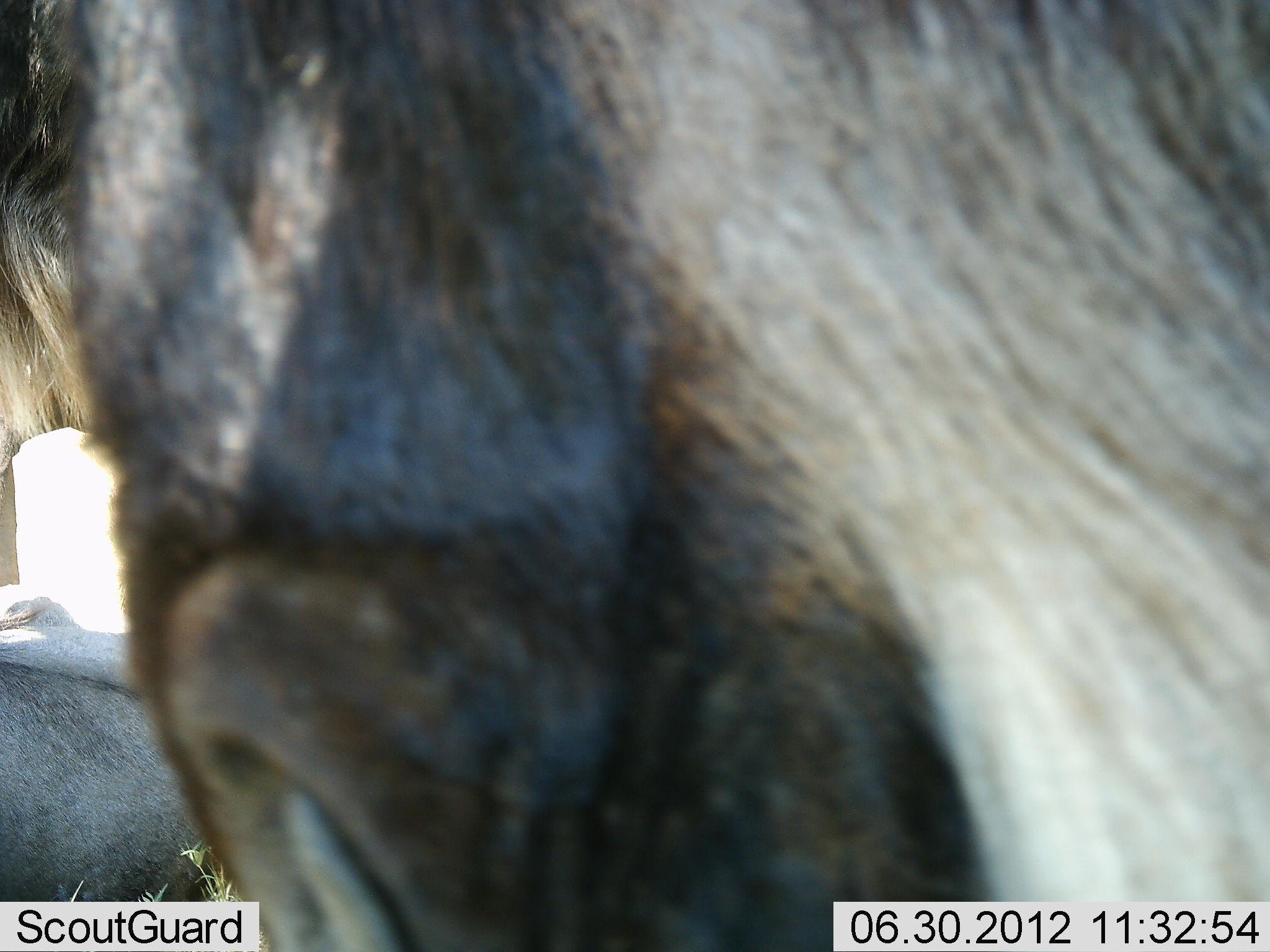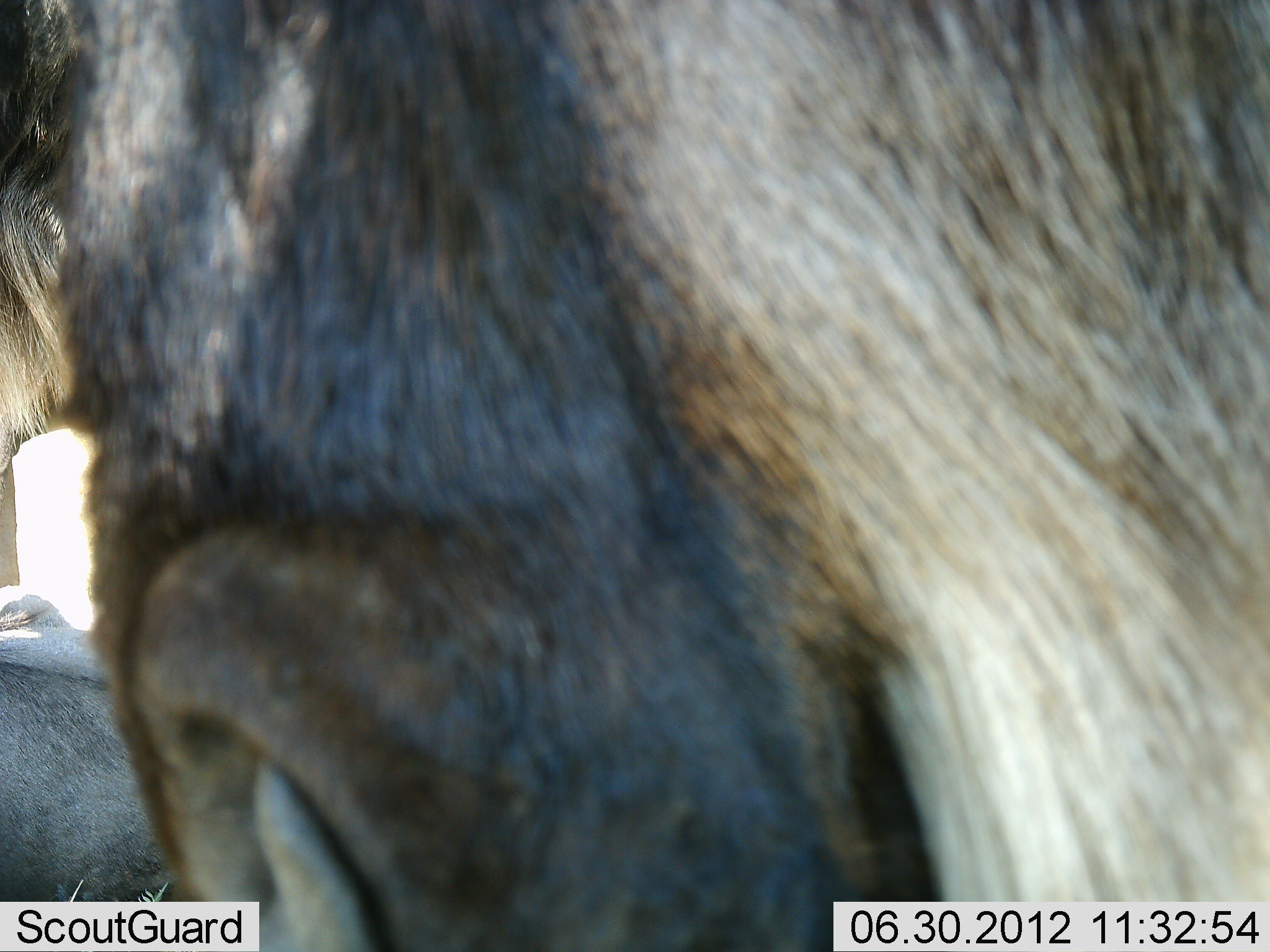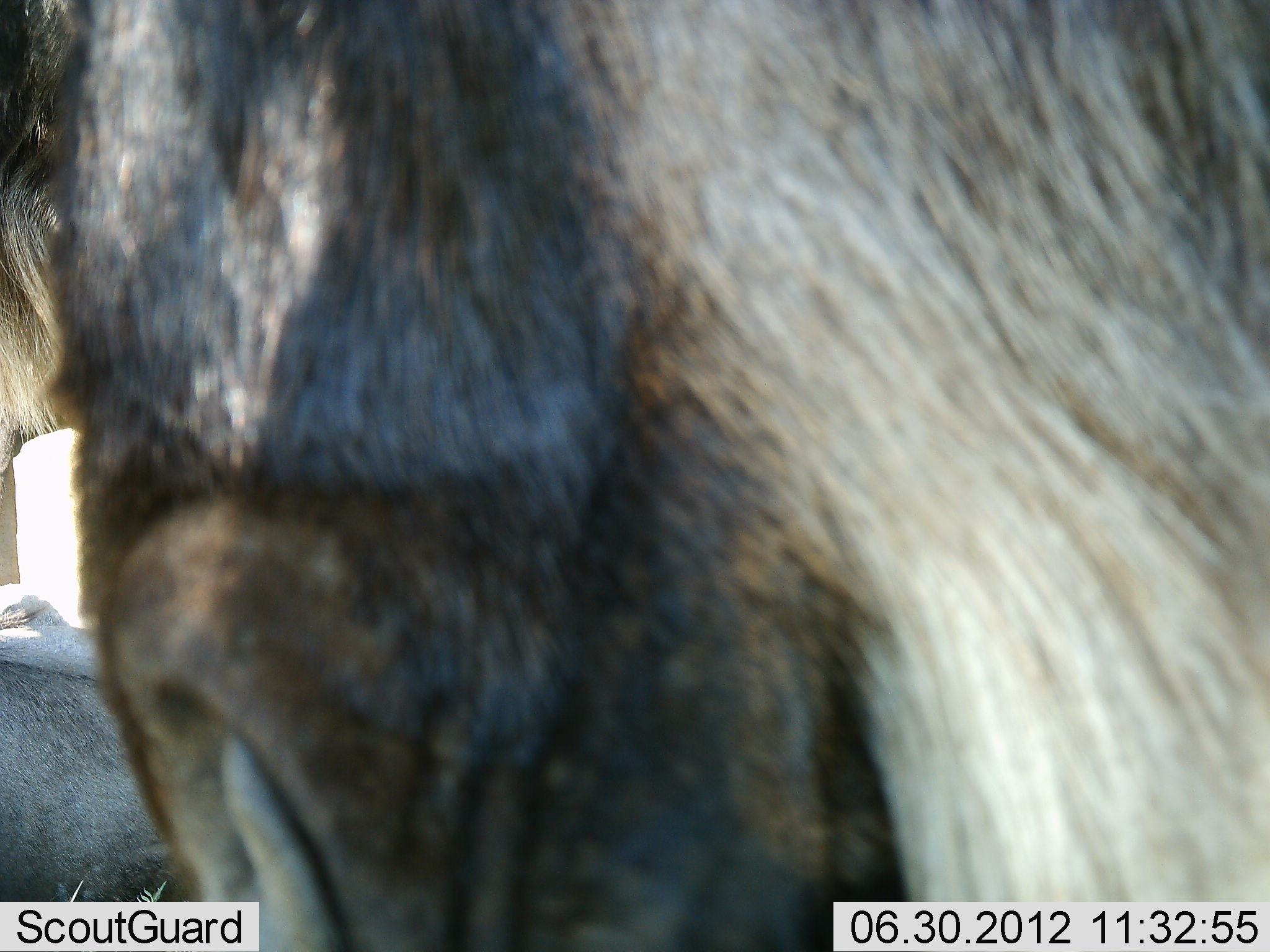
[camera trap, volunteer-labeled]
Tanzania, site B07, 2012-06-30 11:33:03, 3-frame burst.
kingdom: Animalia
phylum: Chordata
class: Mammalia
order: Artiodactyla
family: Bovidae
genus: Connochaetes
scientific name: Connochaetes taurinus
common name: blue wildebeest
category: wildebeest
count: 2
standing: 90%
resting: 50%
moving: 0%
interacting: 0%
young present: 0%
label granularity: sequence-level